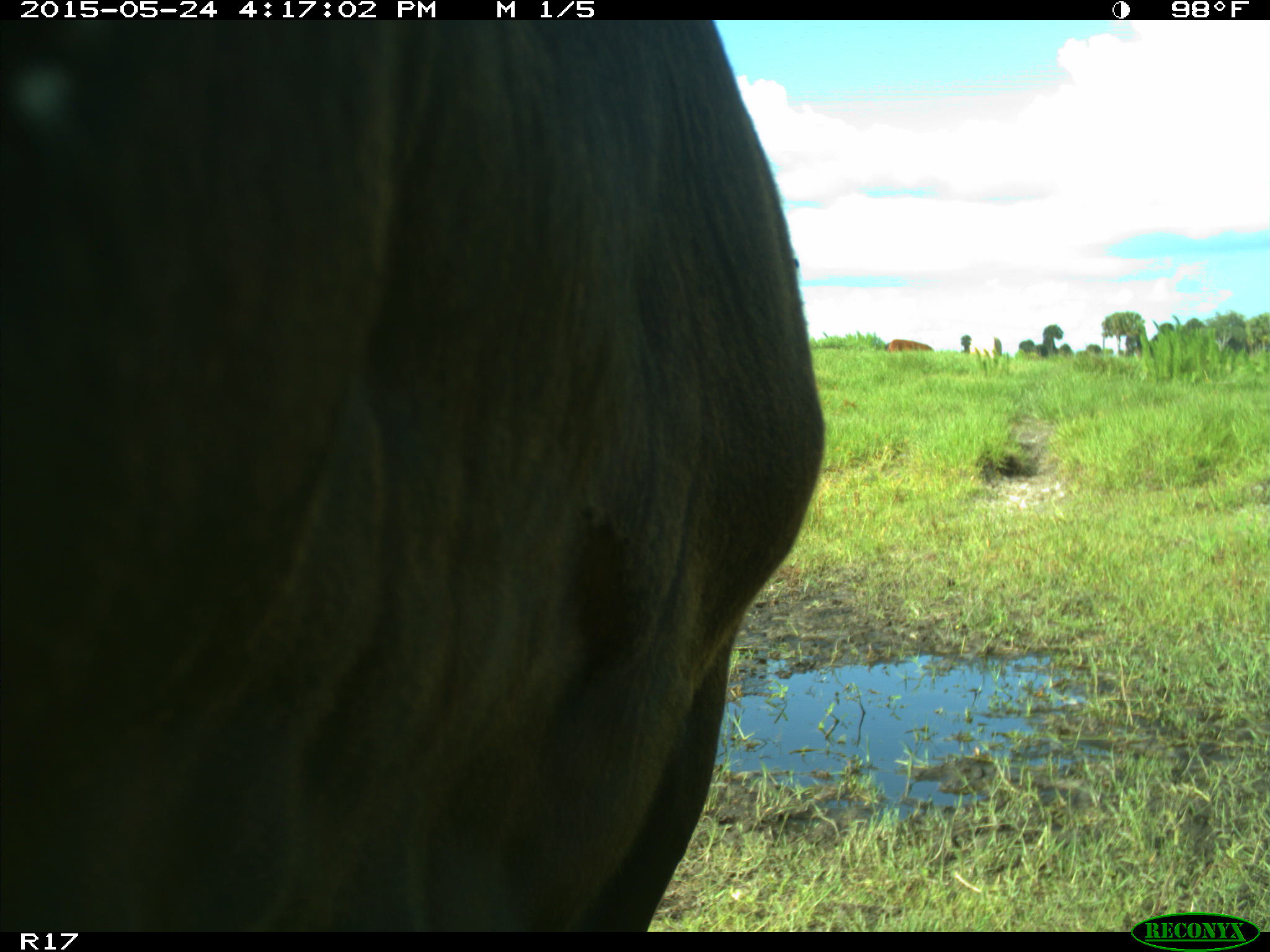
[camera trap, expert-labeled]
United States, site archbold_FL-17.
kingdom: Animalia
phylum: Chordata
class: Mammalia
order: Artiodactyla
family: Bovidae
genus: Bos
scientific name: Bos taurus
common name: domestic cow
Bos taurus (domestic cow).